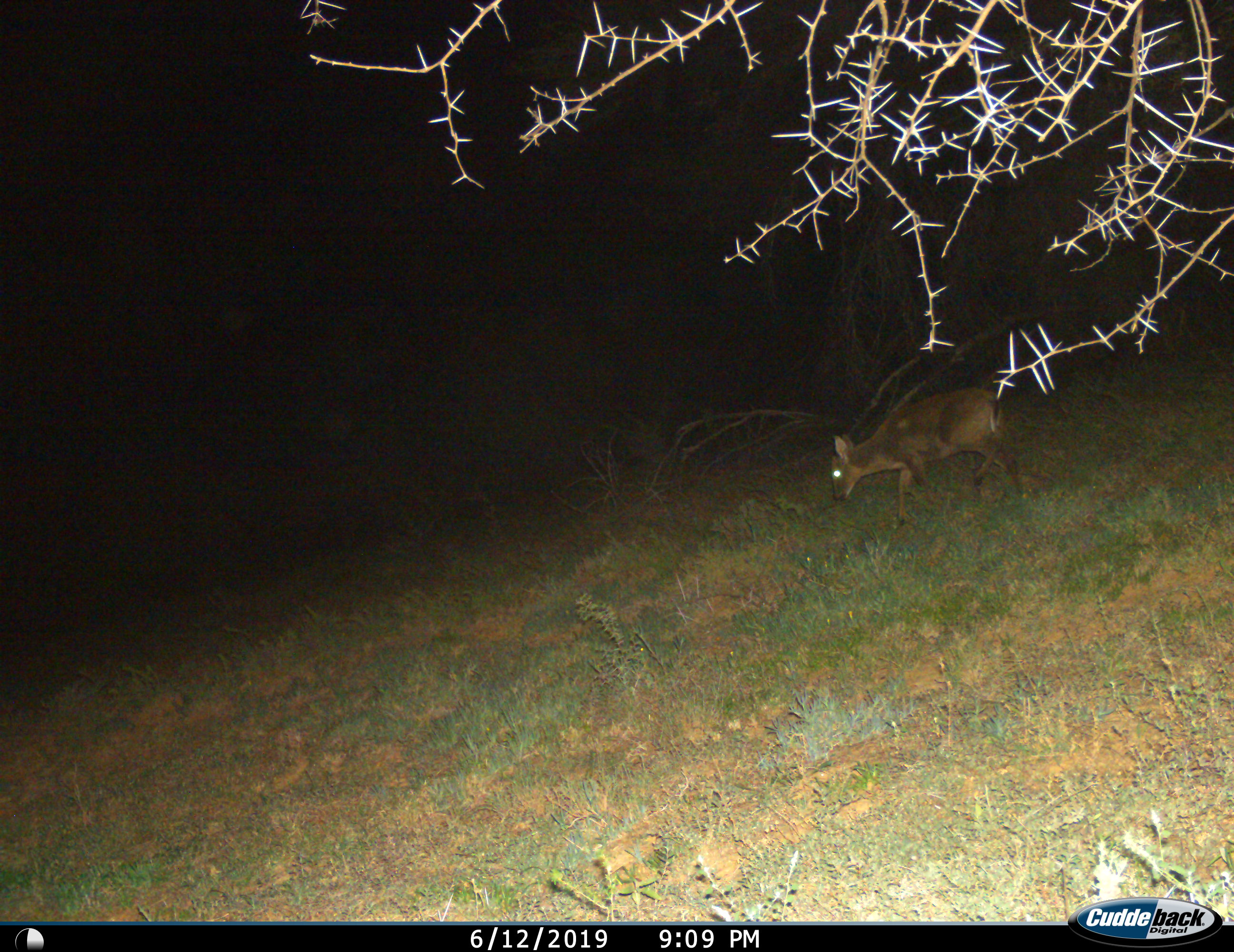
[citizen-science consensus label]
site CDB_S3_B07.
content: unidentified animal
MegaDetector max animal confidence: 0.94